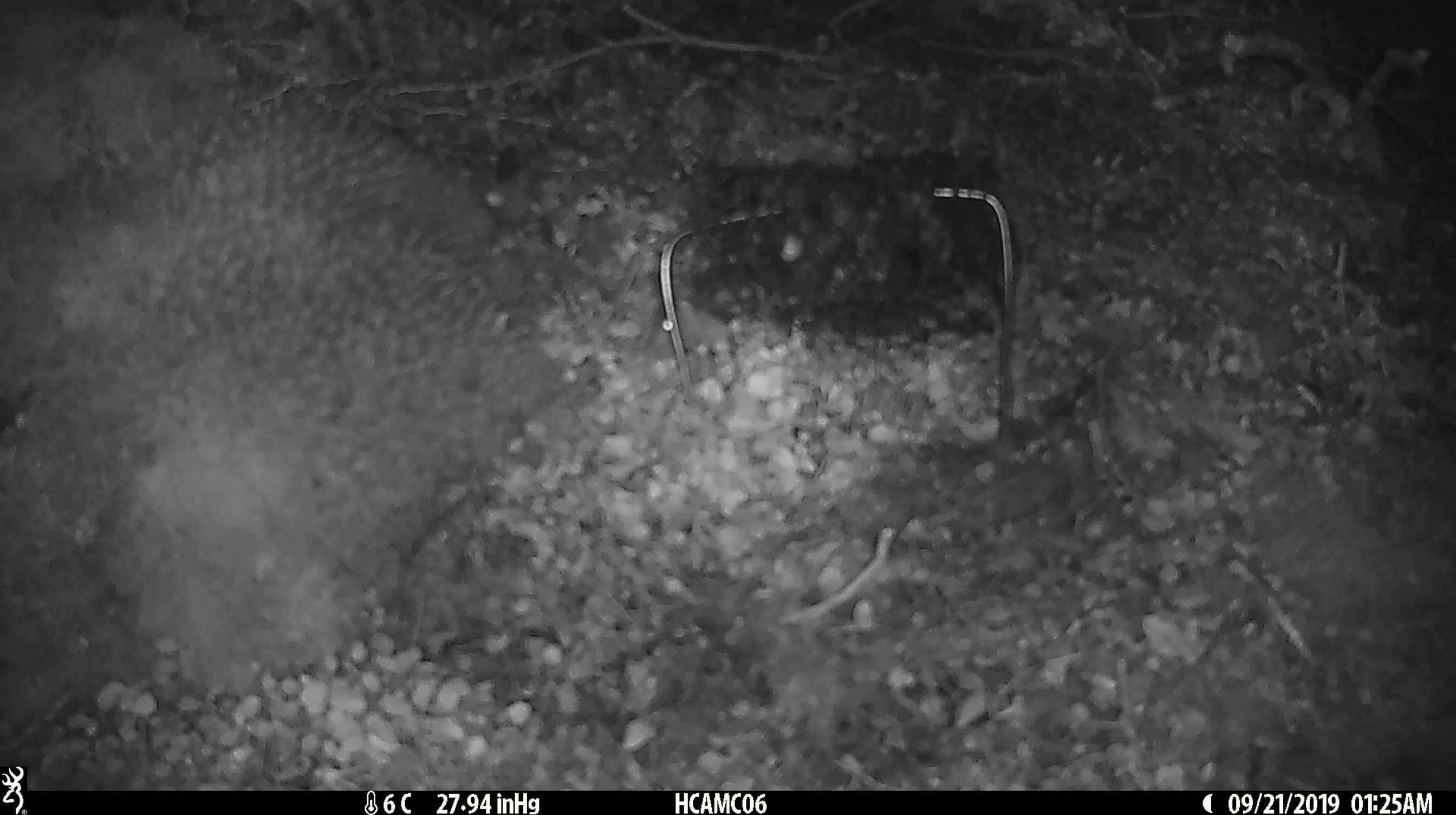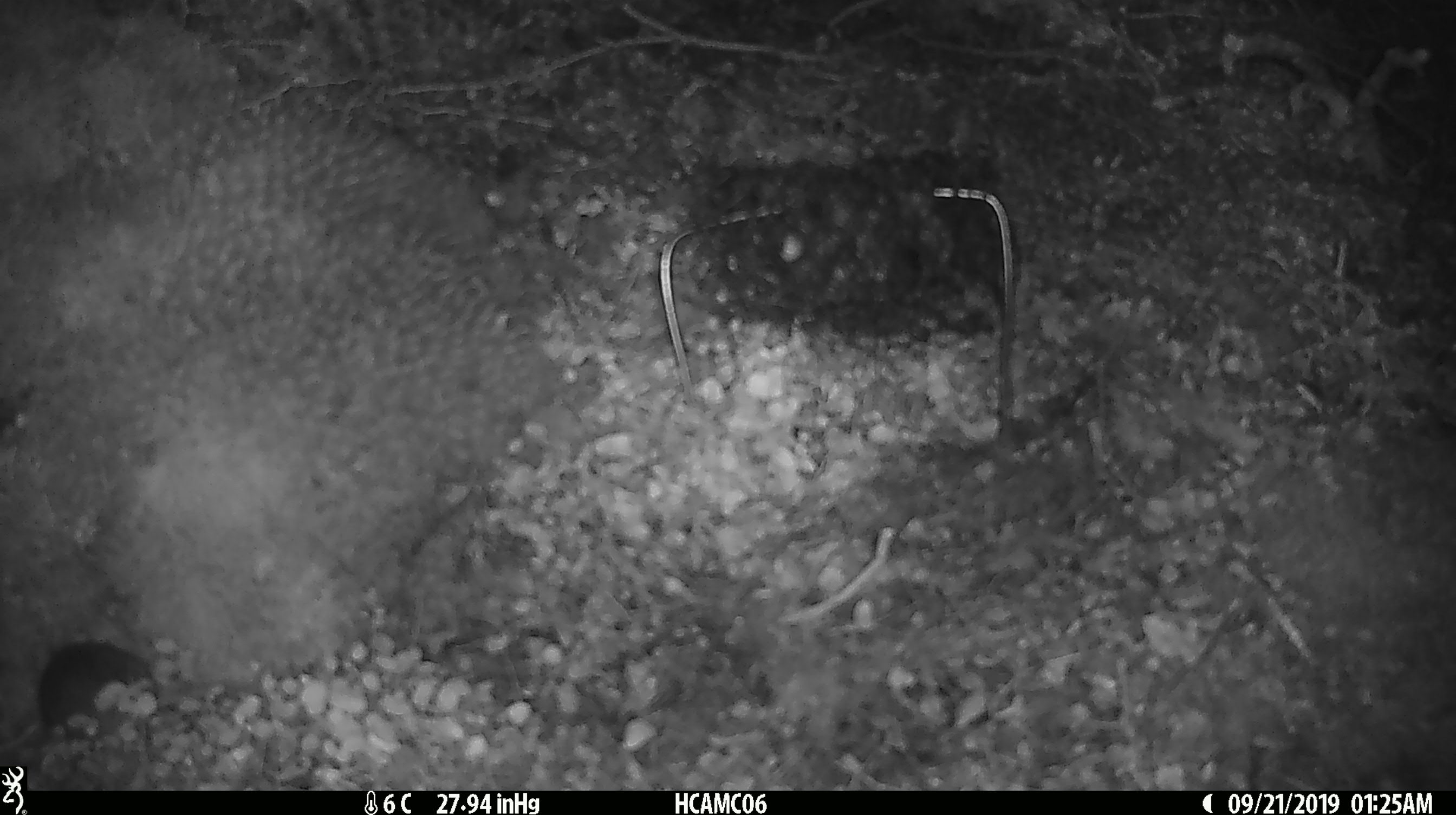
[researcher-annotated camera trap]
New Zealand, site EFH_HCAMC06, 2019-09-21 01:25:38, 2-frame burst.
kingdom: Animalia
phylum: Chordata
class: Mammalia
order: Rodentia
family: Muridae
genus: Mus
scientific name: Mus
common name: mouse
Mouse (Mus).